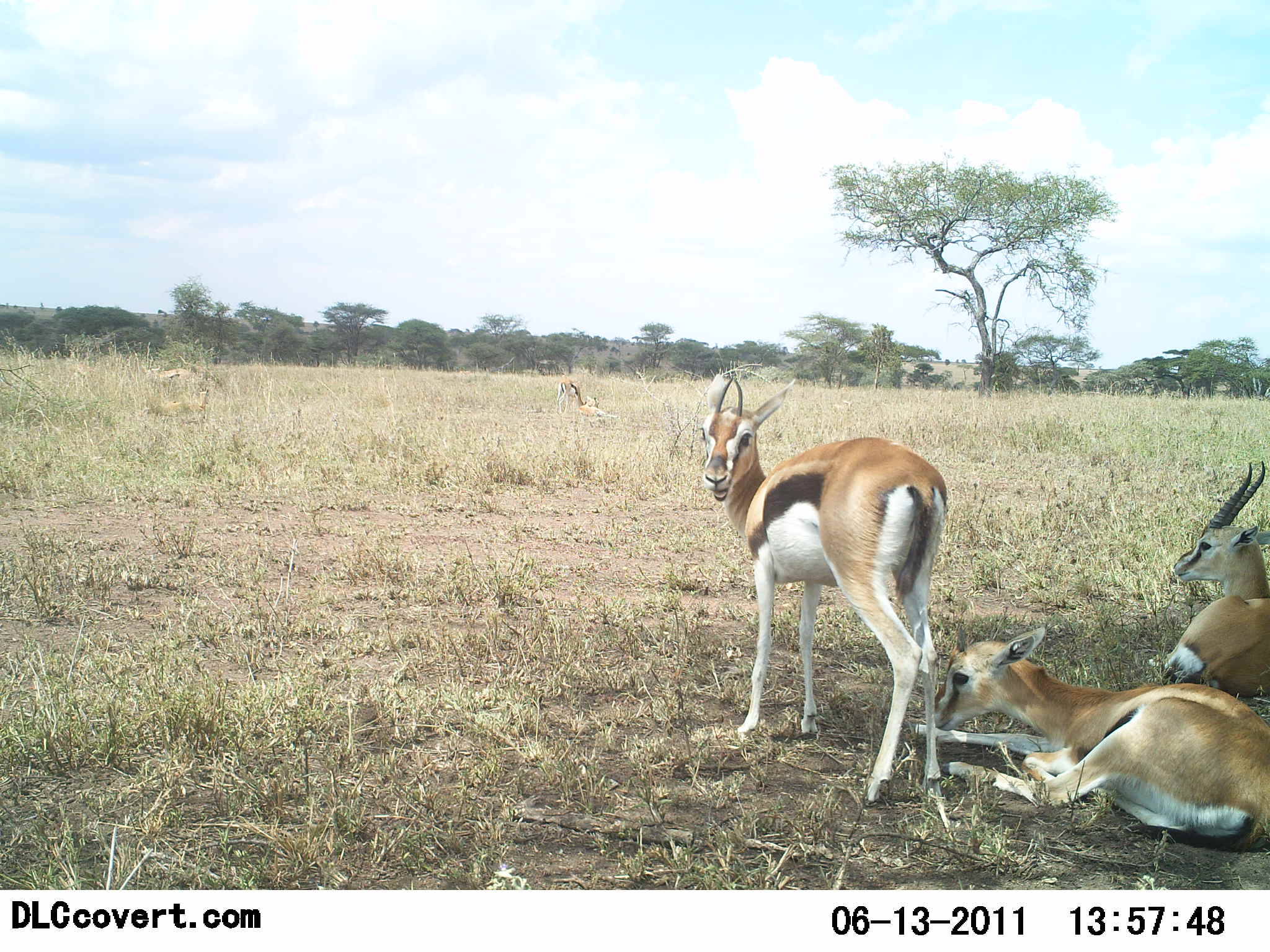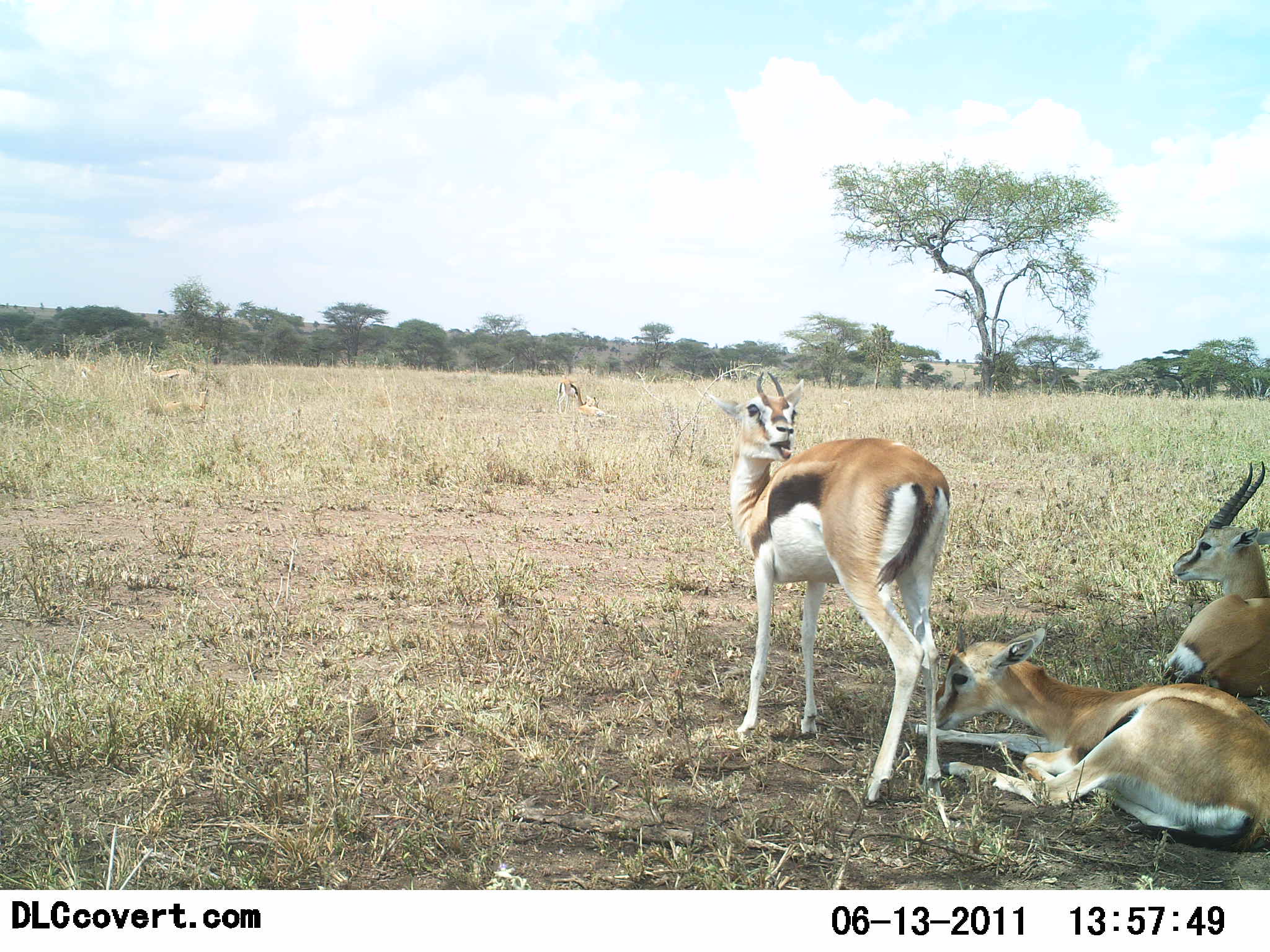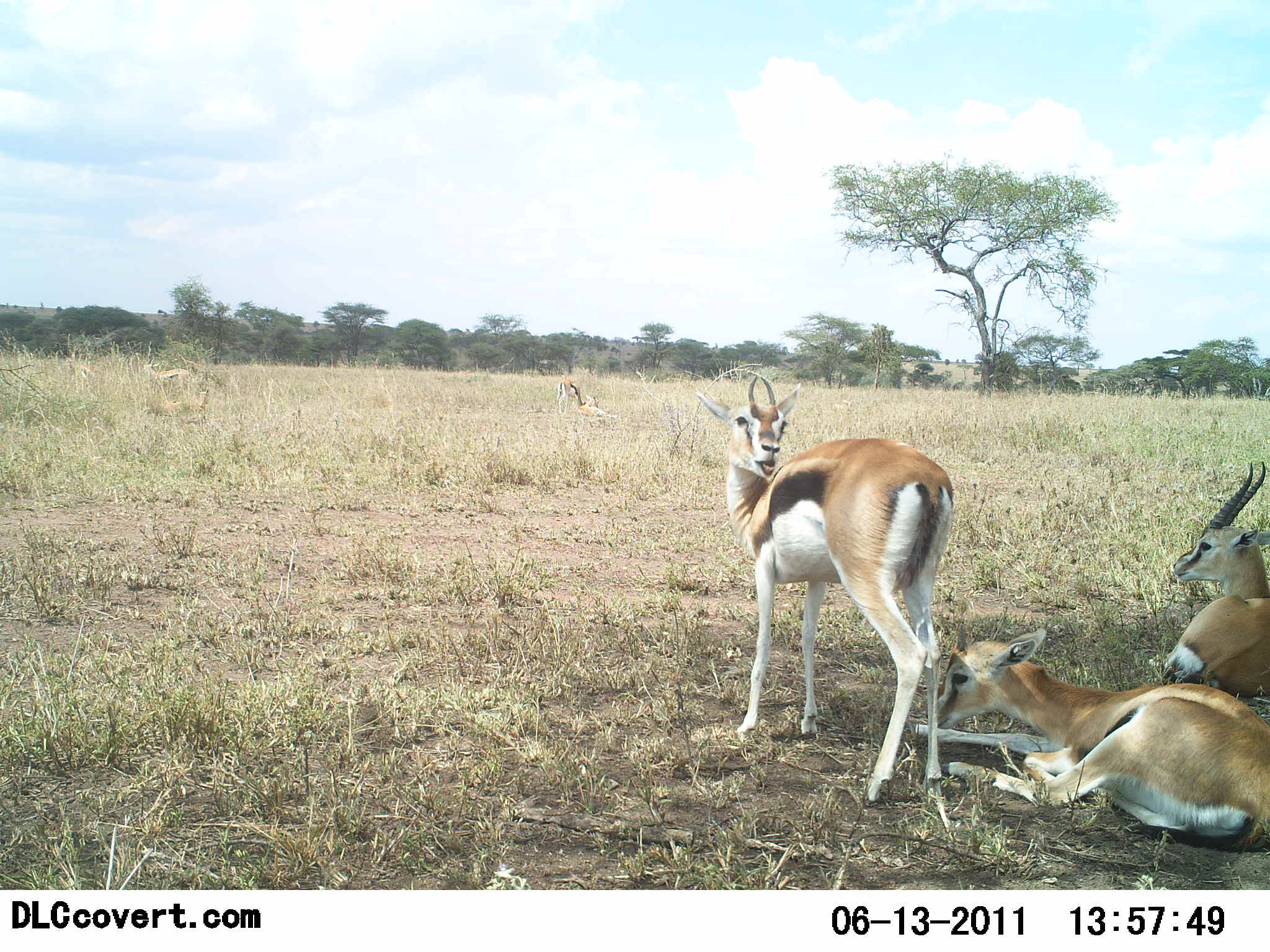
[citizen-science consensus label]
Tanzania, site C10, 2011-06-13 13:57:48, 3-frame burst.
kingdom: Animalia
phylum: Chordata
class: Mammalia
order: Artiodactyla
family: Bovidae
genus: Eudorcas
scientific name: Eudorcas thomsonii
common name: thomson's gazelle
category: gazellethomsons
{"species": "gazellethomsons (thomson's gazelle) (Eudorcas thomsonii)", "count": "4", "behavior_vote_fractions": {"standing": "67%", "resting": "100%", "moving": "0%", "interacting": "13%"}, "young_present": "0%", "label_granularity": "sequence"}